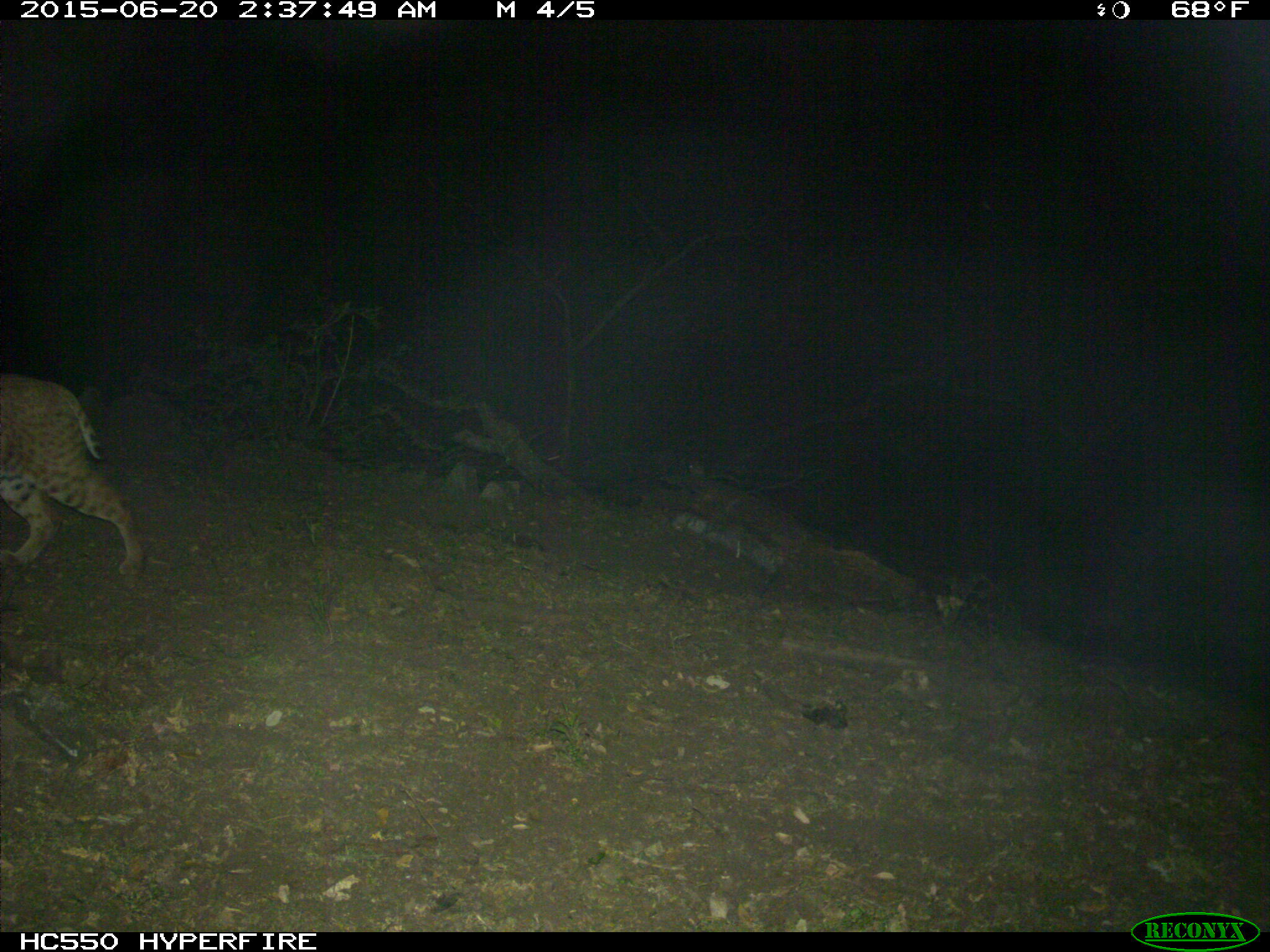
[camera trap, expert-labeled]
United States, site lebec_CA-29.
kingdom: Animalia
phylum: Chordata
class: Mammalia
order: Carnivora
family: Felidae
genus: Lynx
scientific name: Lynx rufus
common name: bobcat